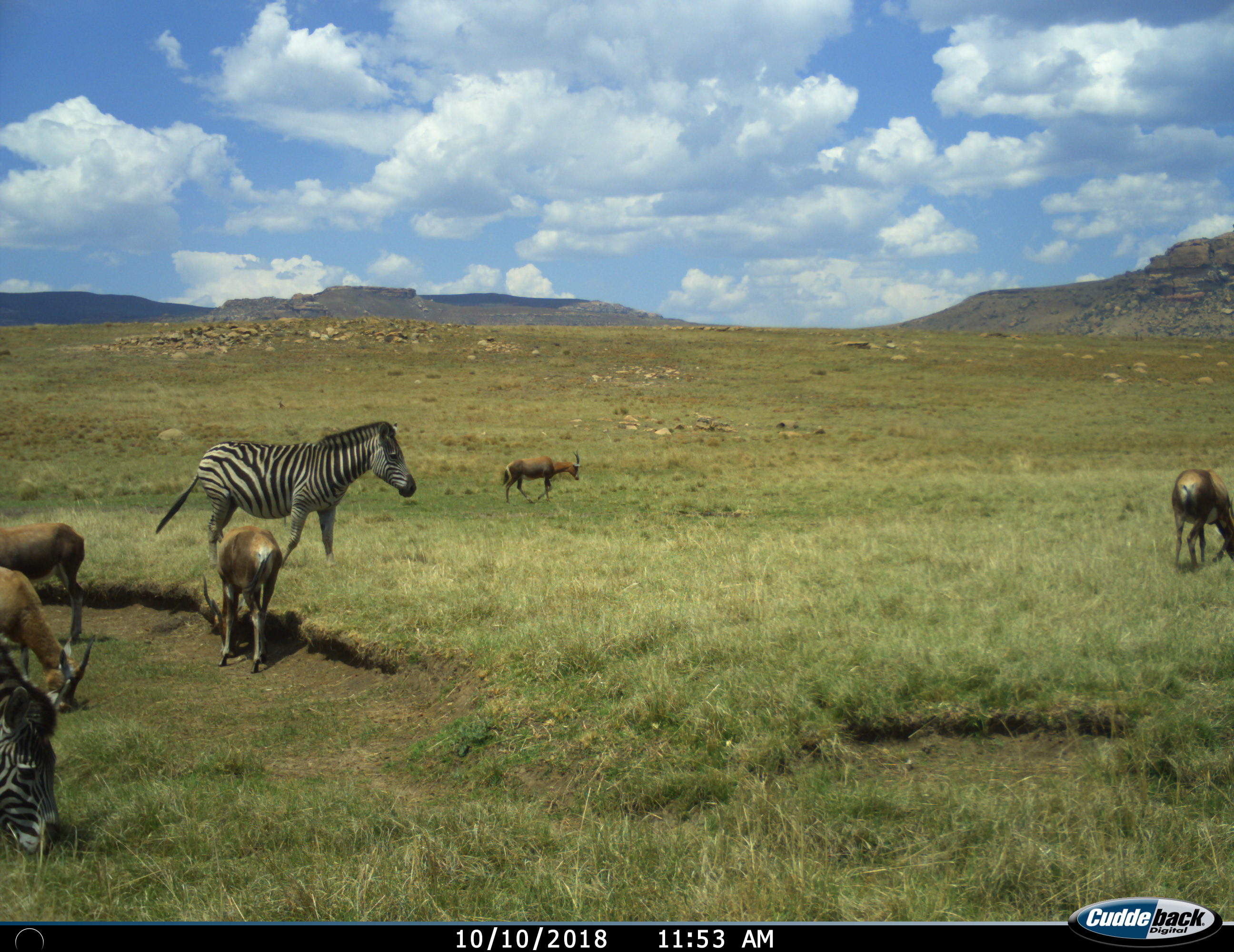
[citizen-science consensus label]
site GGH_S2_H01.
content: unidentified animal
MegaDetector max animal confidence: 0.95